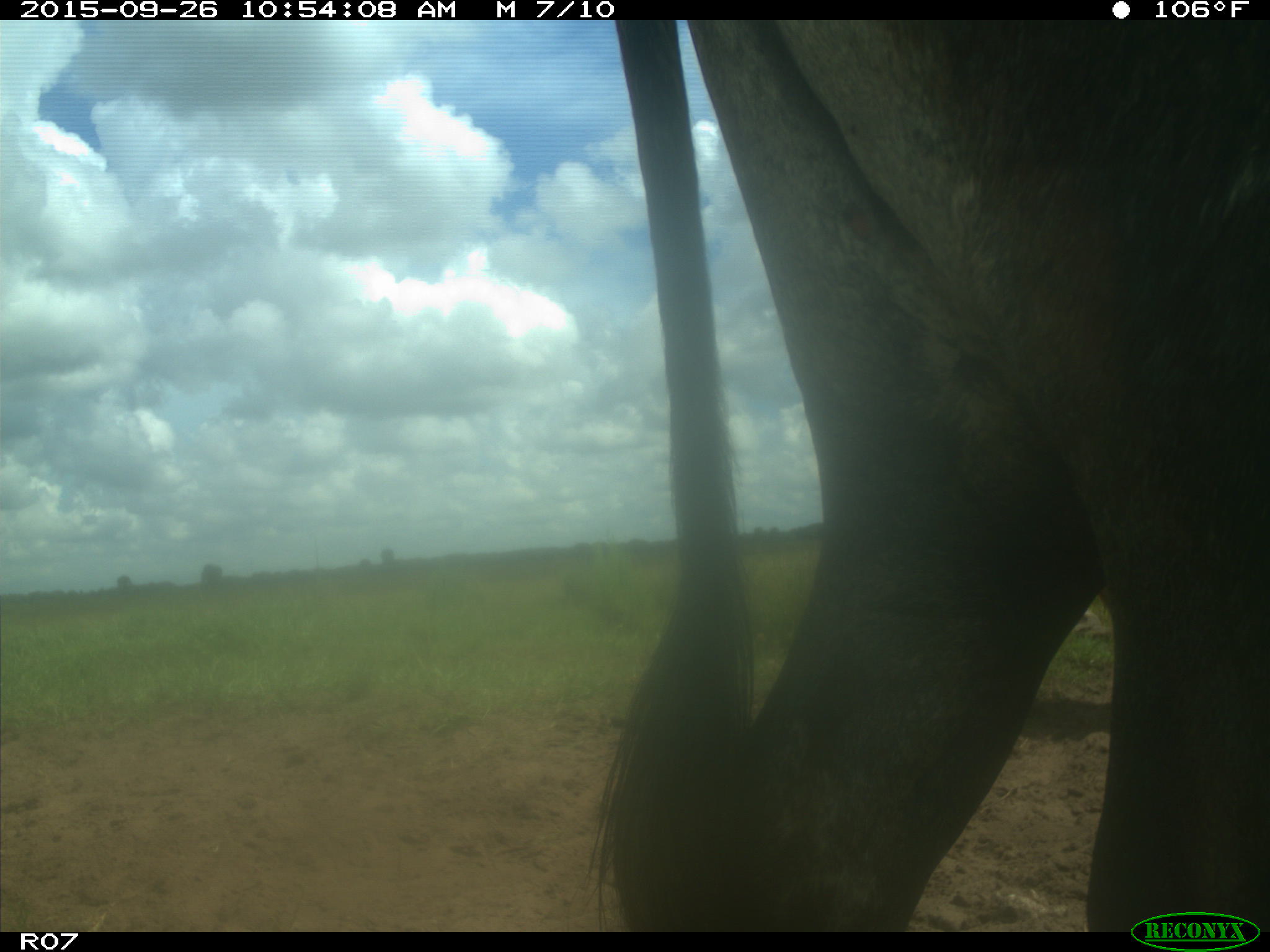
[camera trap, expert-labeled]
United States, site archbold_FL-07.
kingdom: Animalia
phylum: Chordata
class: Mammalia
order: Artiodactyla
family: Bovidae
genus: Bos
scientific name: Bos taurus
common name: domestic cow